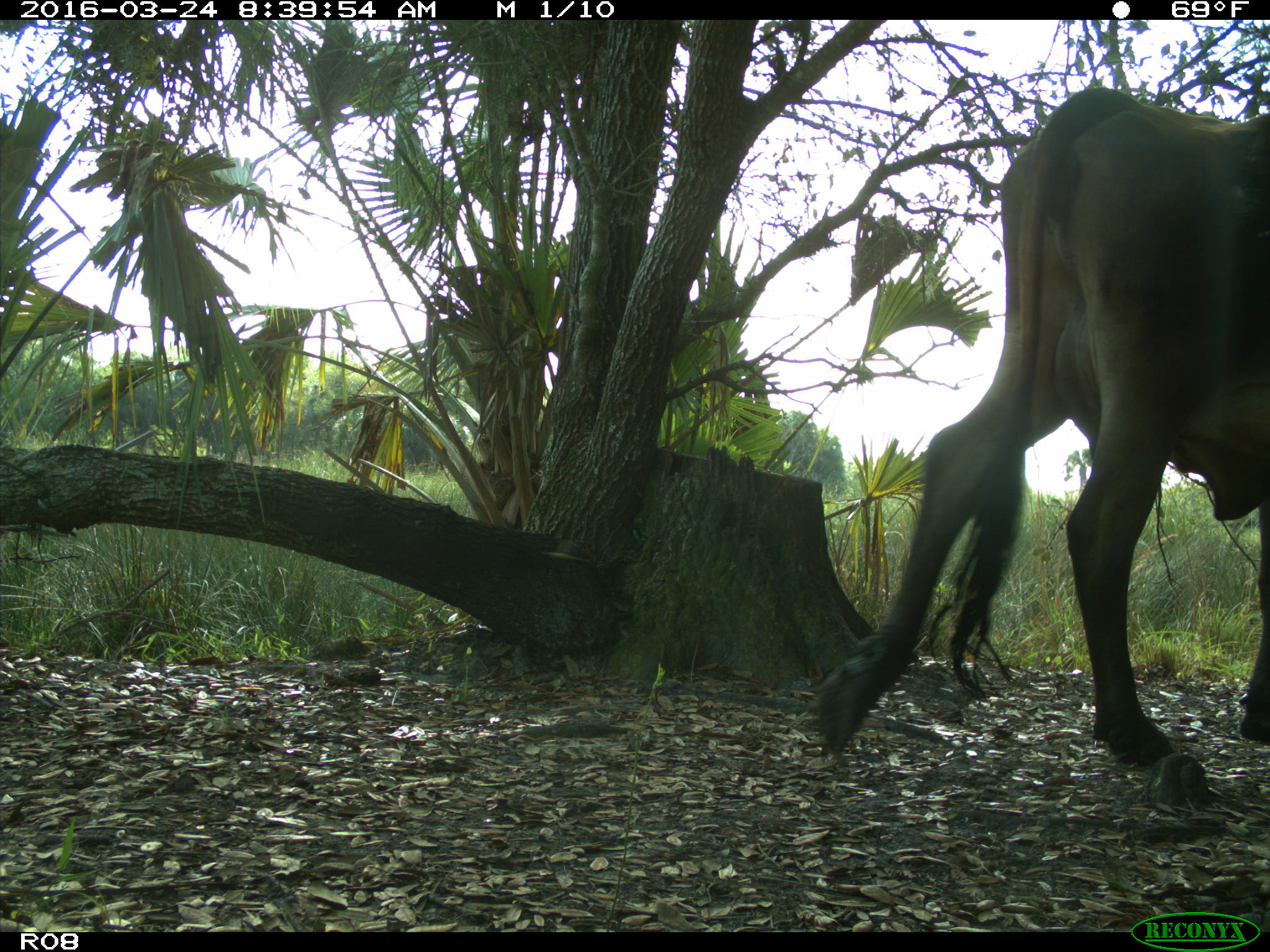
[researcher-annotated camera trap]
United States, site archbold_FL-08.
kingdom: Animalia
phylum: Chordata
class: Mammalia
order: Artiodactyla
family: Bovidae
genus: Bos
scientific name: Bos taurus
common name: domestic cow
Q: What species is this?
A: Bos taurus (domestic cow).